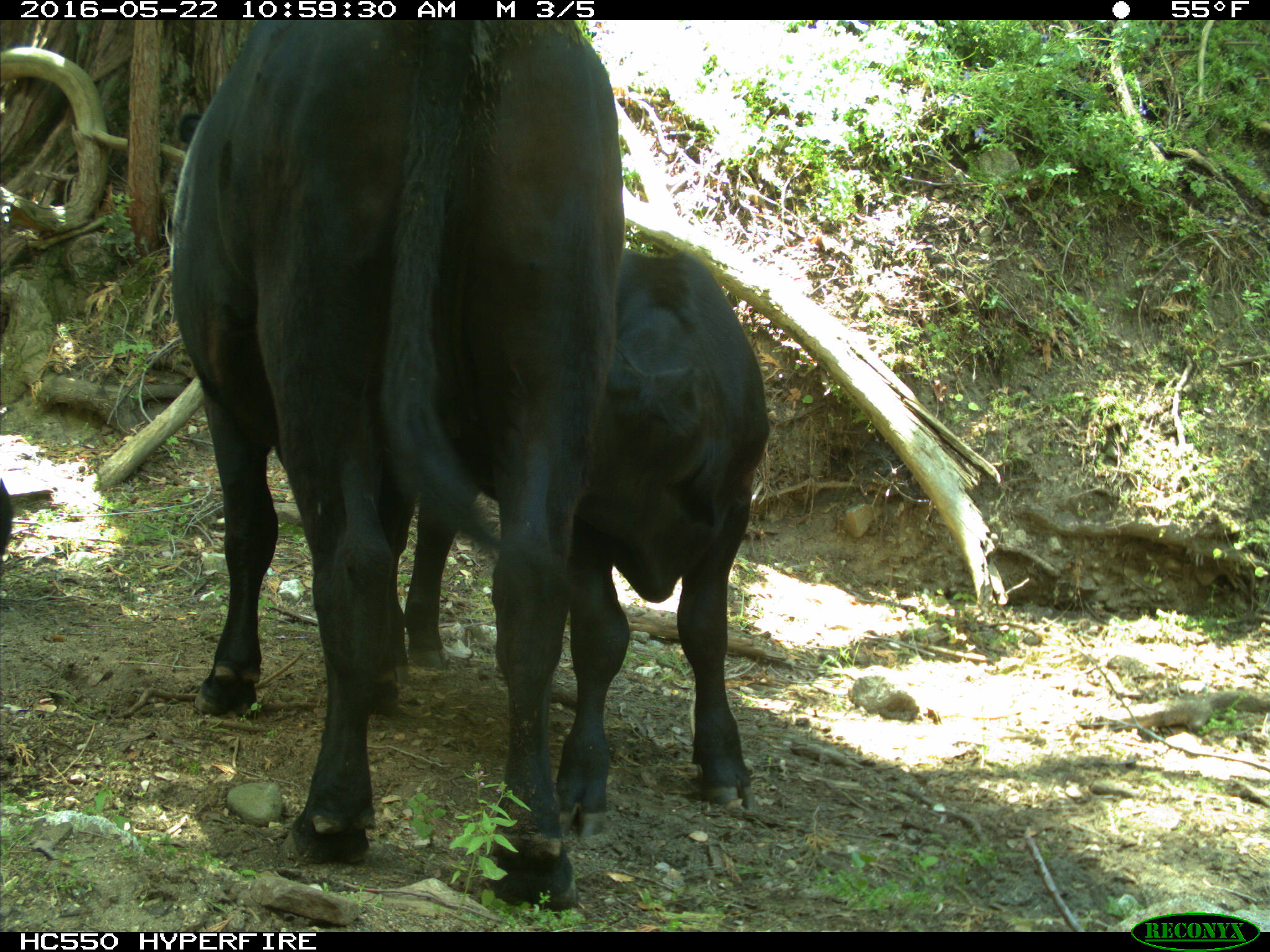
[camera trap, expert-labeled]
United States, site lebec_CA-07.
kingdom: Animalia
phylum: Chordata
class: Mammalia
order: Artiodactyla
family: Bovidae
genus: Bos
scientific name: Bos taurus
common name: domestic cow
Bos taurus (domestic cow).